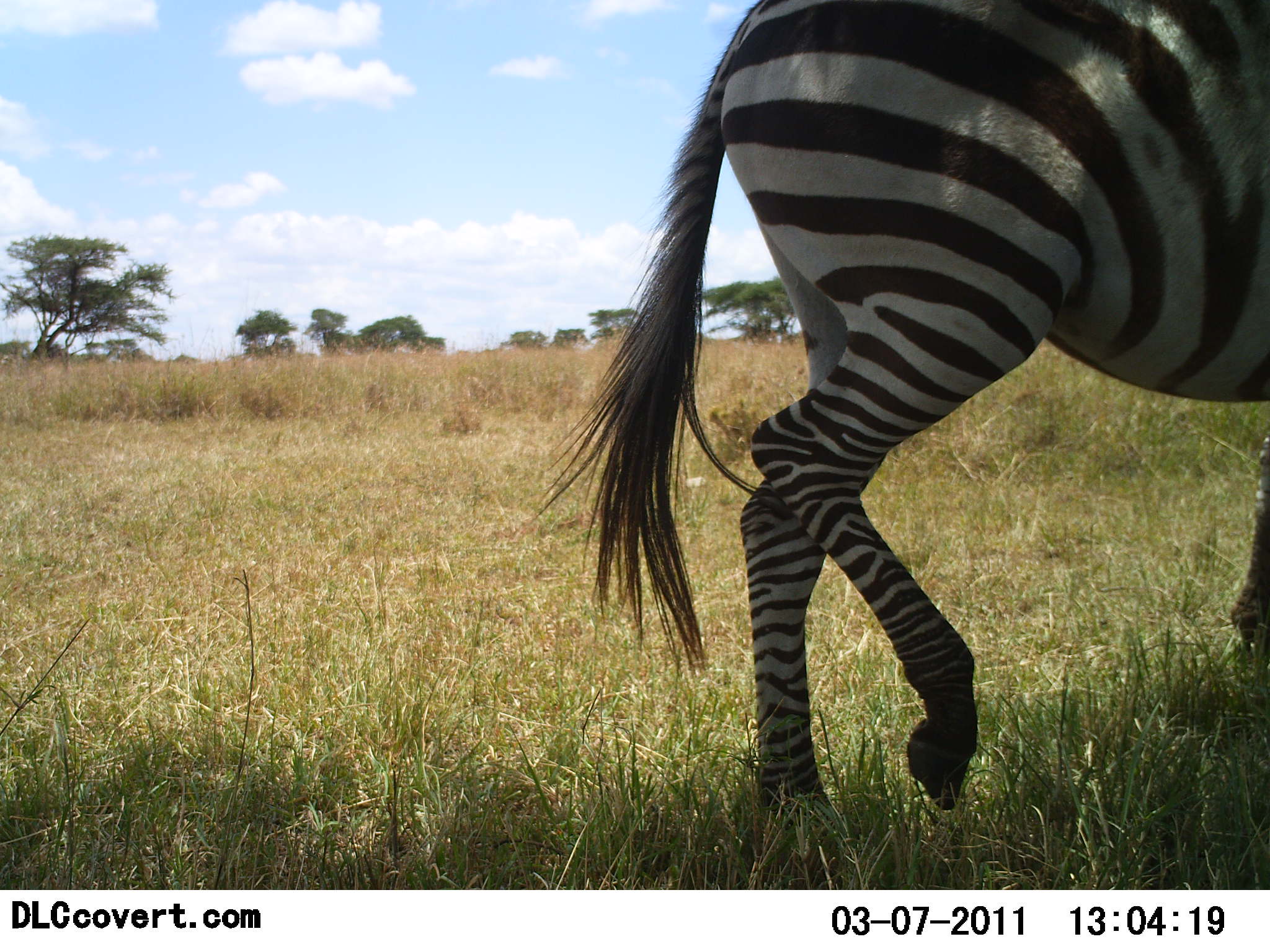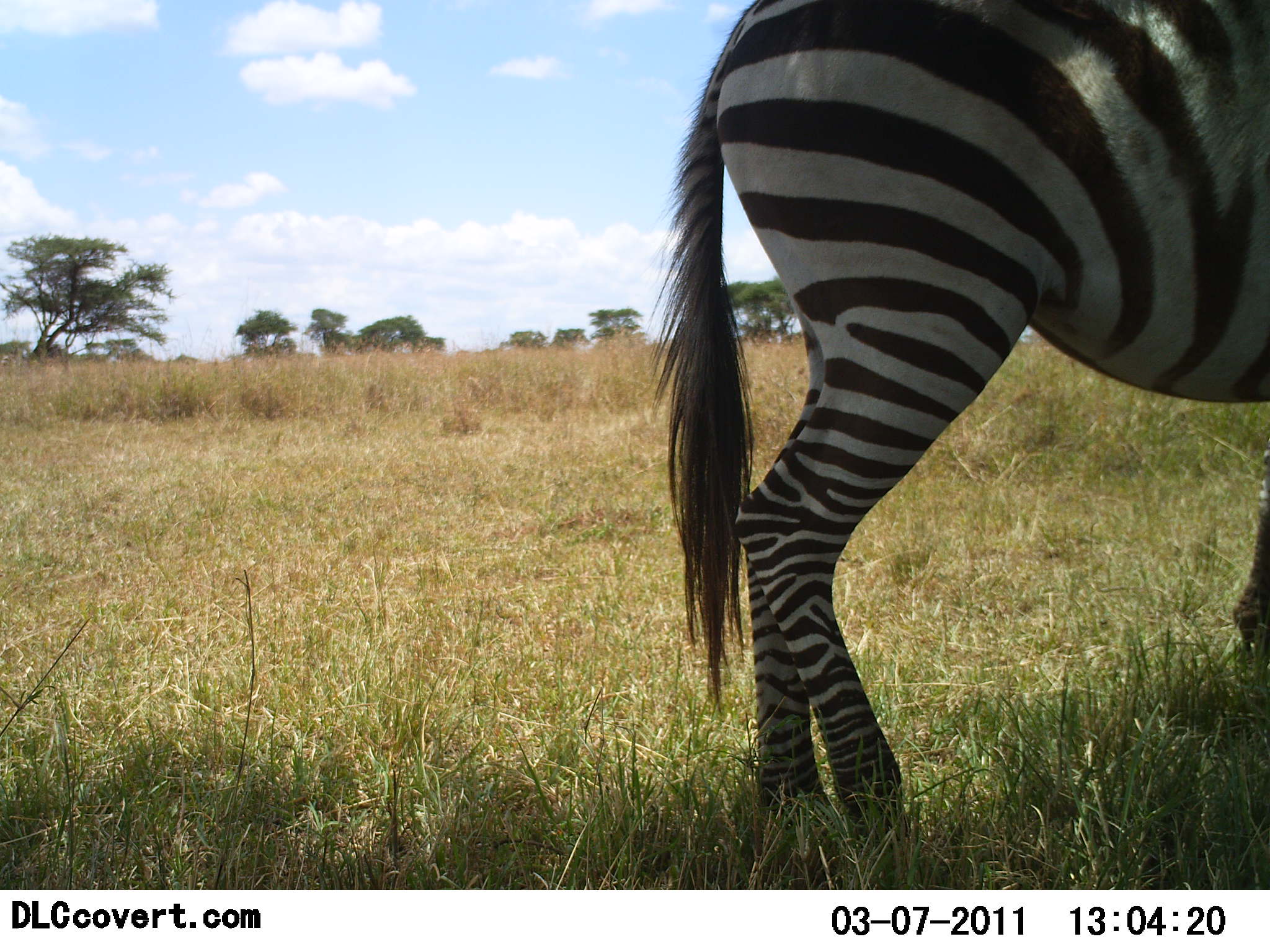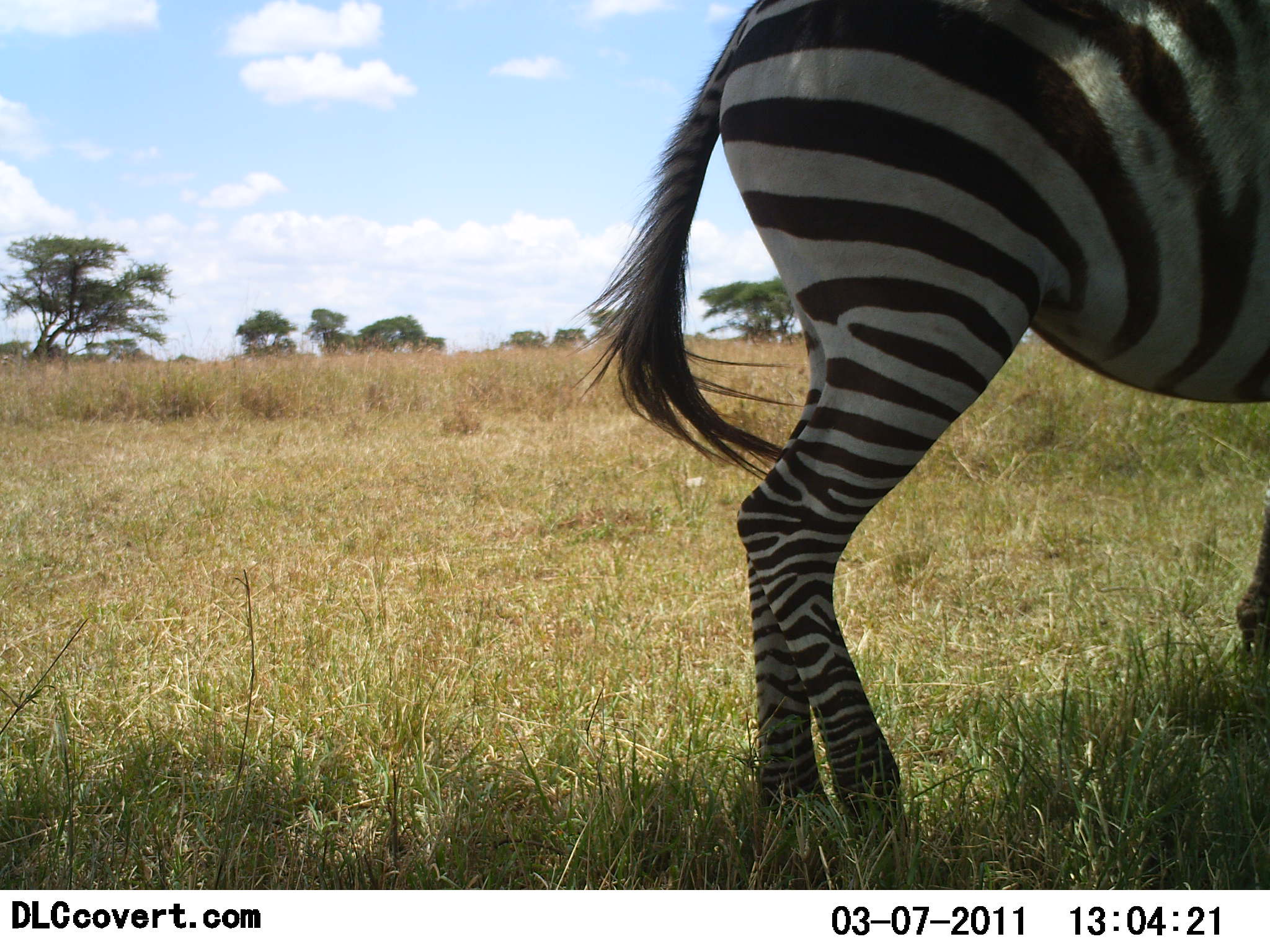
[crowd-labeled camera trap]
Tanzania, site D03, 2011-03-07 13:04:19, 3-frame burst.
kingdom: Animalia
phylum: Chordata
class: Mammalia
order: Perissodactyla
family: Equidae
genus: Equus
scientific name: Equus quagga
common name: plains zebra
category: zebra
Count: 1.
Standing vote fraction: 100%.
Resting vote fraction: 0%.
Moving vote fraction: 0%.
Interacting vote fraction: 8%.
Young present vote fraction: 0%.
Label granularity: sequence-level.